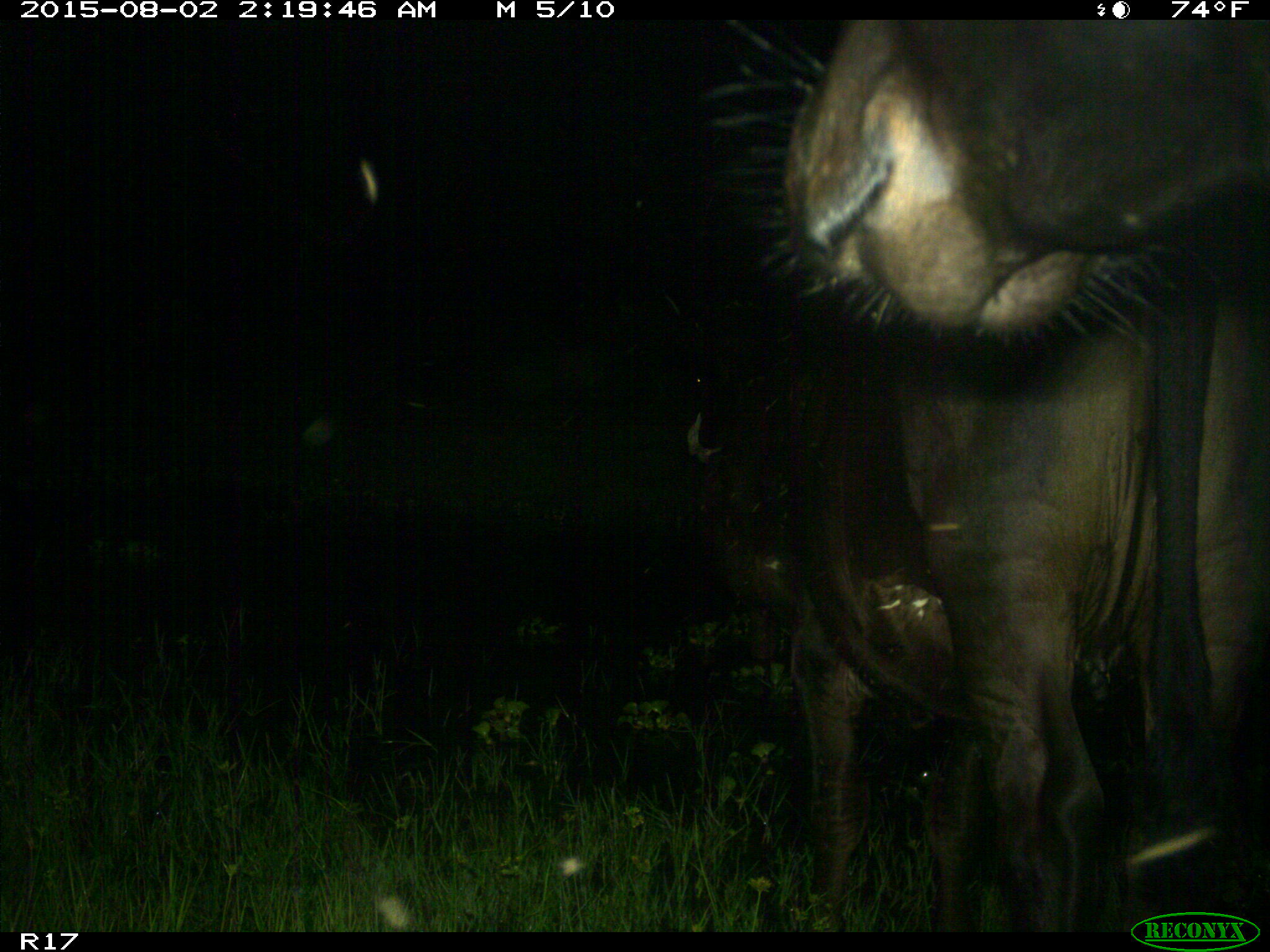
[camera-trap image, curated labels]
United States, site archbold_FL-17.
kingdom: Animalia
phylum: Chordata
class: Mammalia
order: Artiodactyla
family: Bovidae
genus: Bos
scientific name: Bos taurus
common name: domestic cow